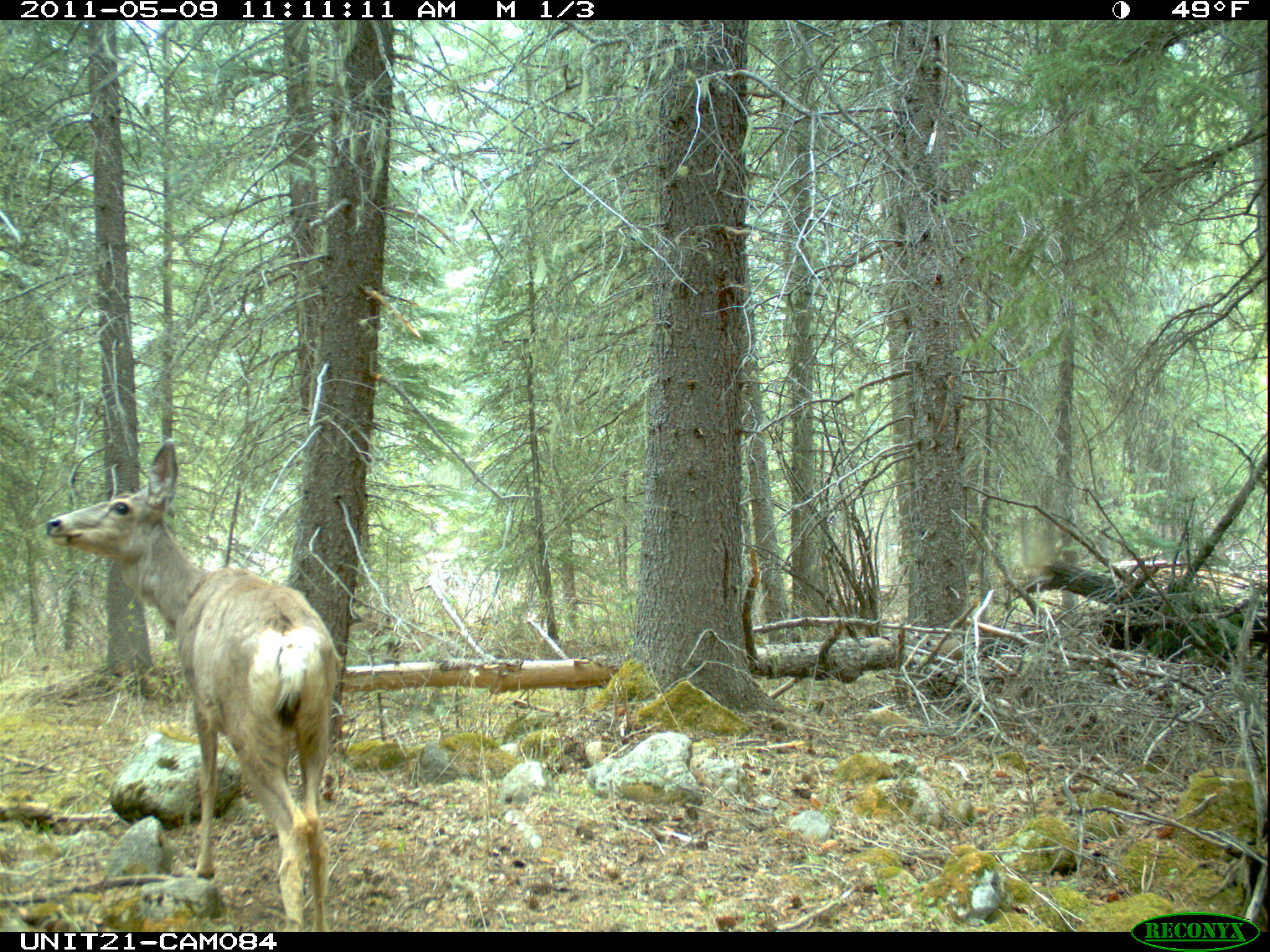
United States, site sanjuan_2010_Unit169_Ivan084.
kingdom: Animalia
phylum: Chordata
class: Mammalia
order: Artiodactyla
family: Cervidae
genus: Odocoileus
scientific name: Odocoileus hemionus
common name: mule deer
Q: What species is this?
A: Odocoileus hemionus (mule deer).